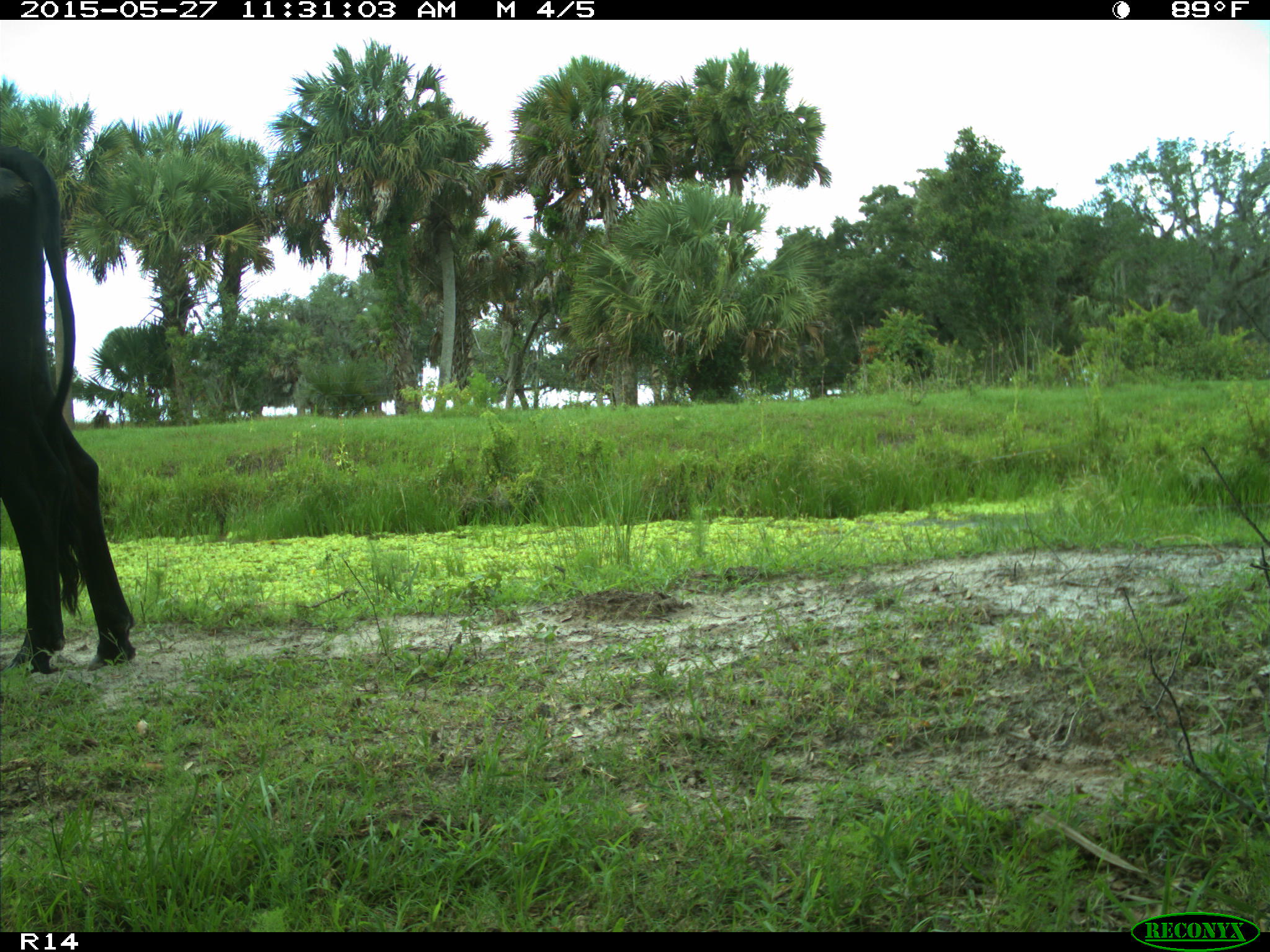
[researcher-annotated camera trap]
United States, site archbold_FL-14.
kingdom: Animalia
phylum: Chordata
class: Mammalia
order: Artiodactyla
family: Bovidae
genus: Bos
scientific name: Bos taurus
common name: domestic cow